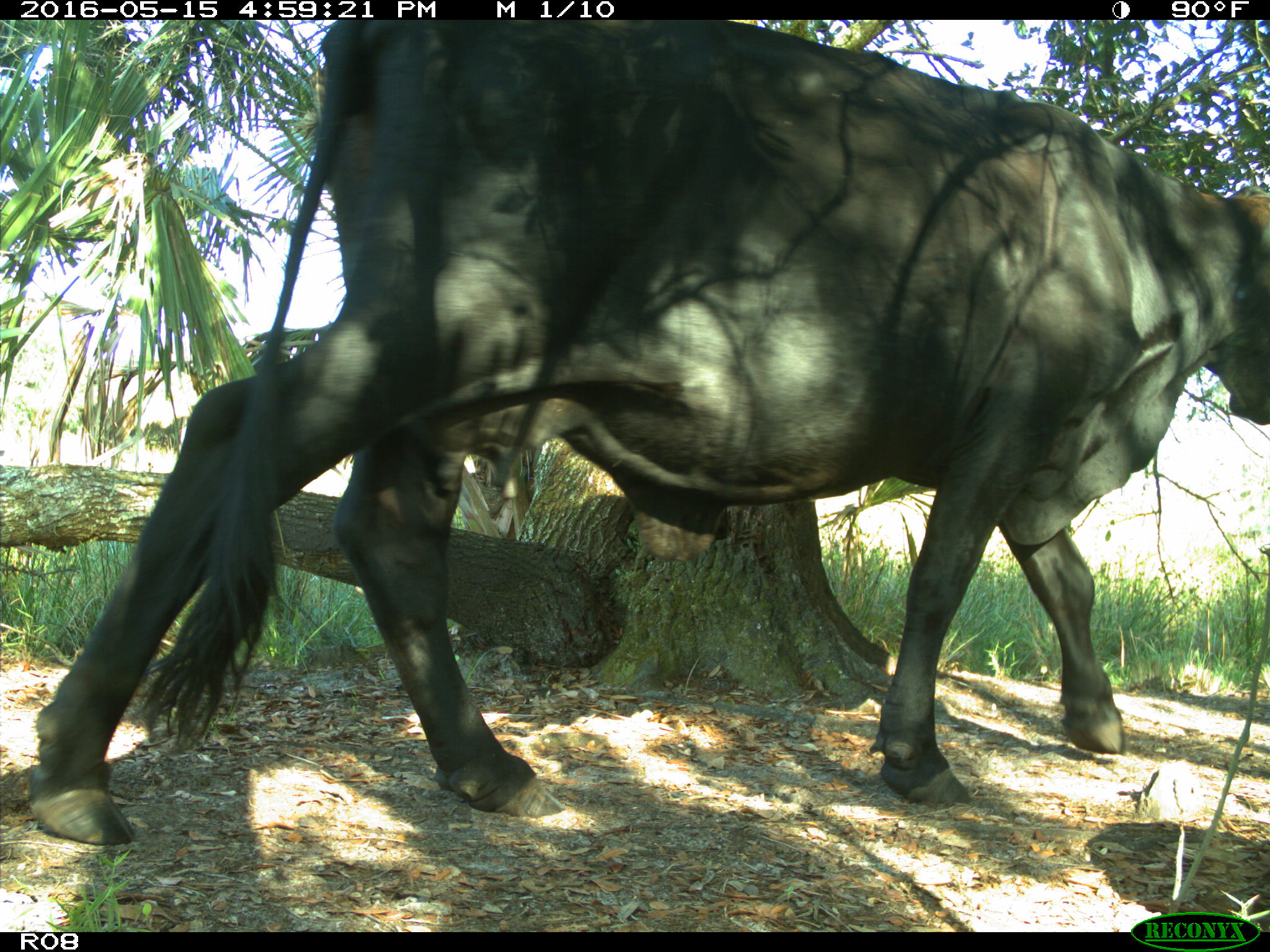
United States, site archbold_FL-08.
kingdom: Animalia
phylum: Chordata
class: Mammalia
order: Artiodactyla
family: Bovidae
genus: Bos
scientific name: Bos taurus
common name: domestic cow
Bos taurus (domestic cow).